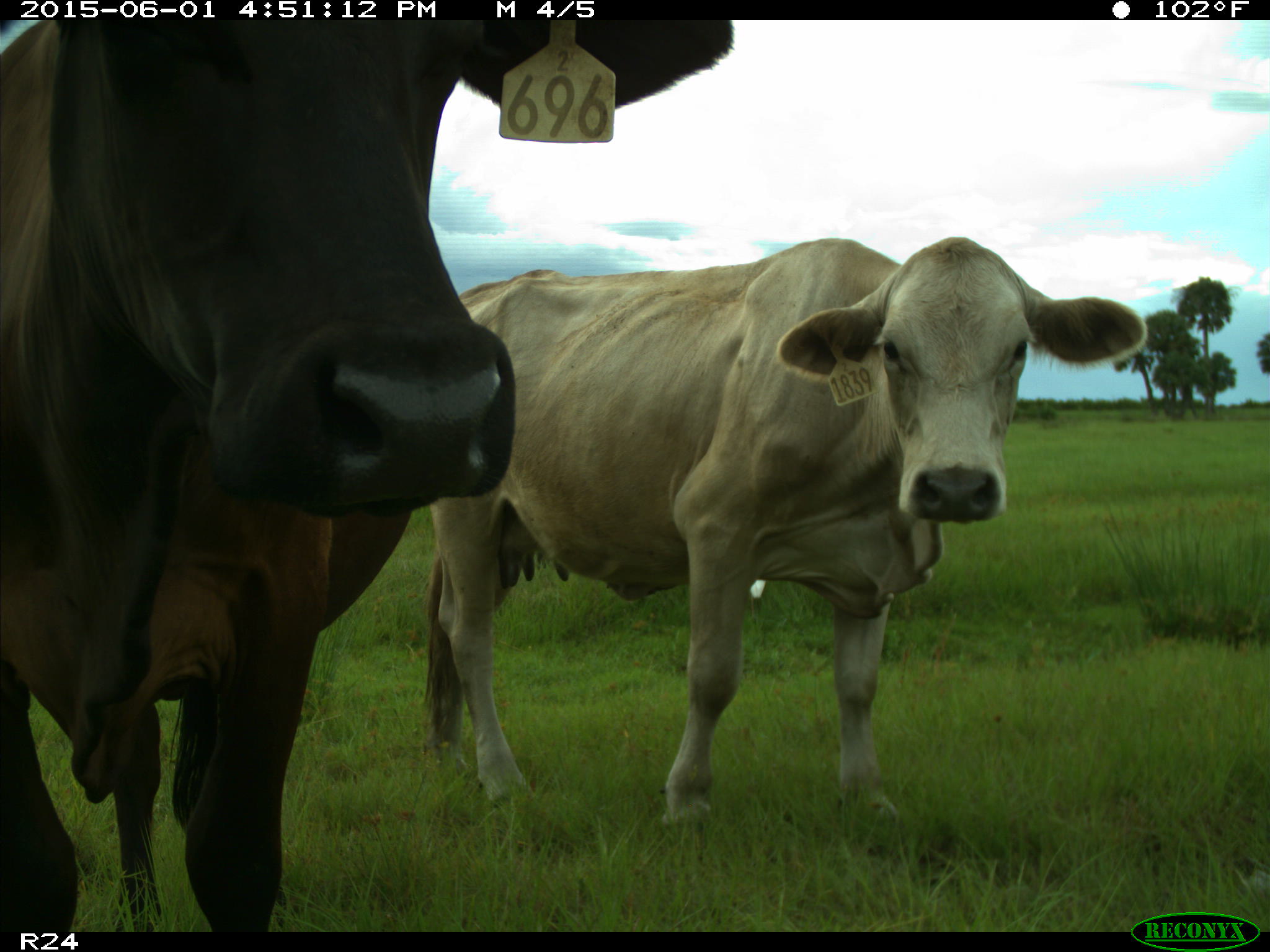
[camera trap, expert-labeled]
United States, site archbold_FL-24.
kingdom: Animalia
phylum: Chordata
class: Mammalia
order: Artiodactyla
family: Bovidae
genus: Bos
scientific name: Bos taurus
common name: domestic cow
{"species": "Bos taurus (domestic cow)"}